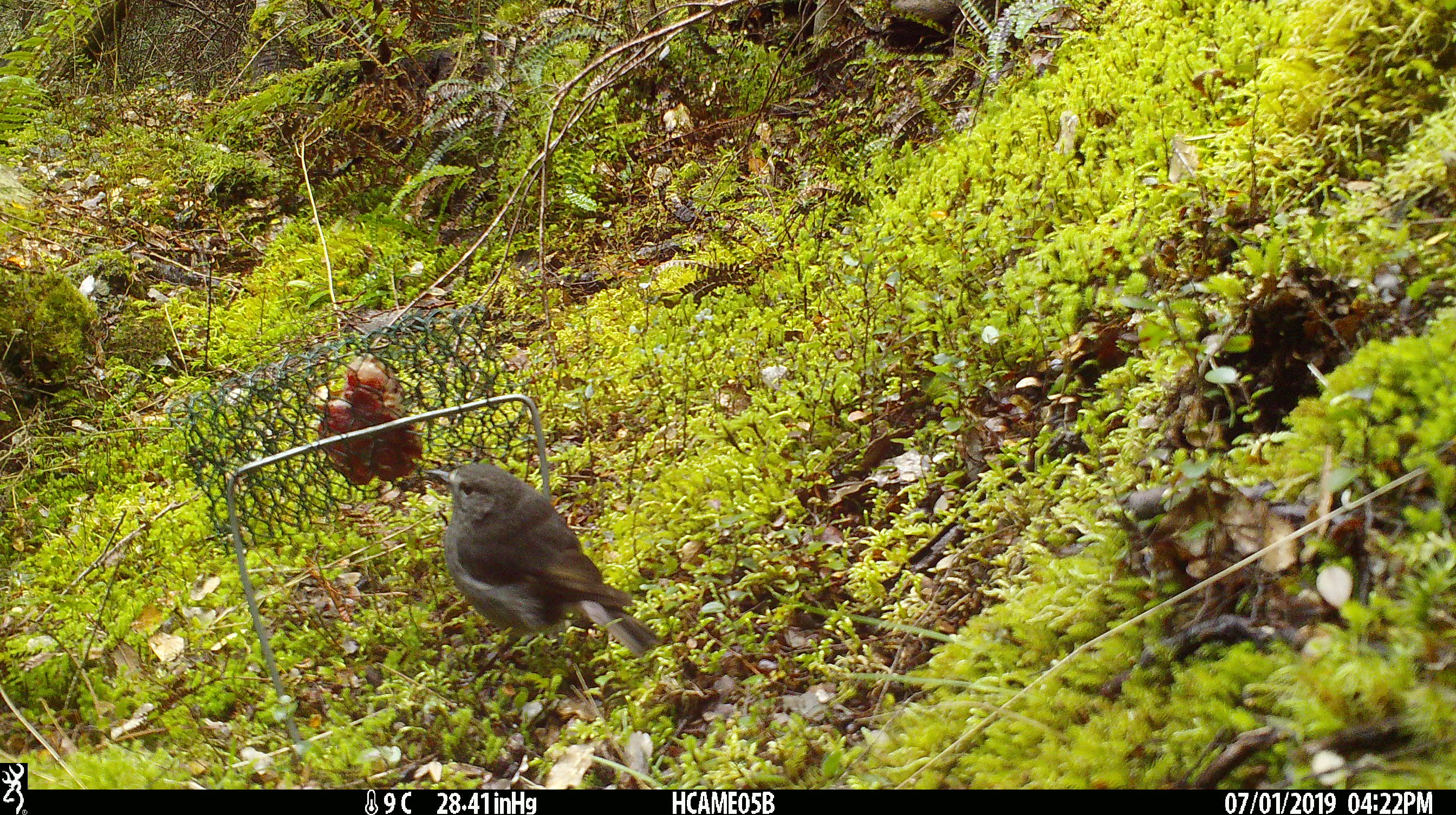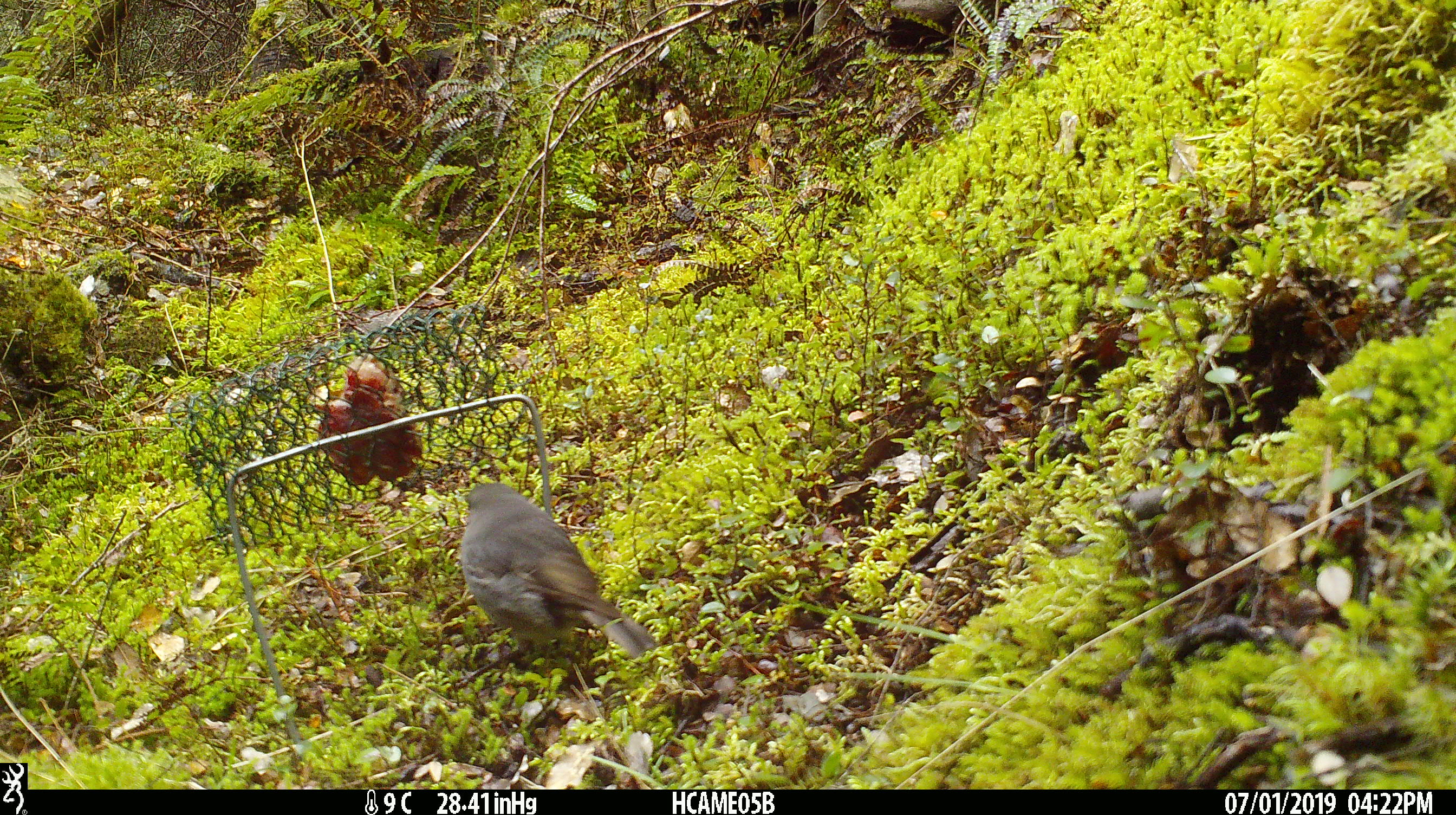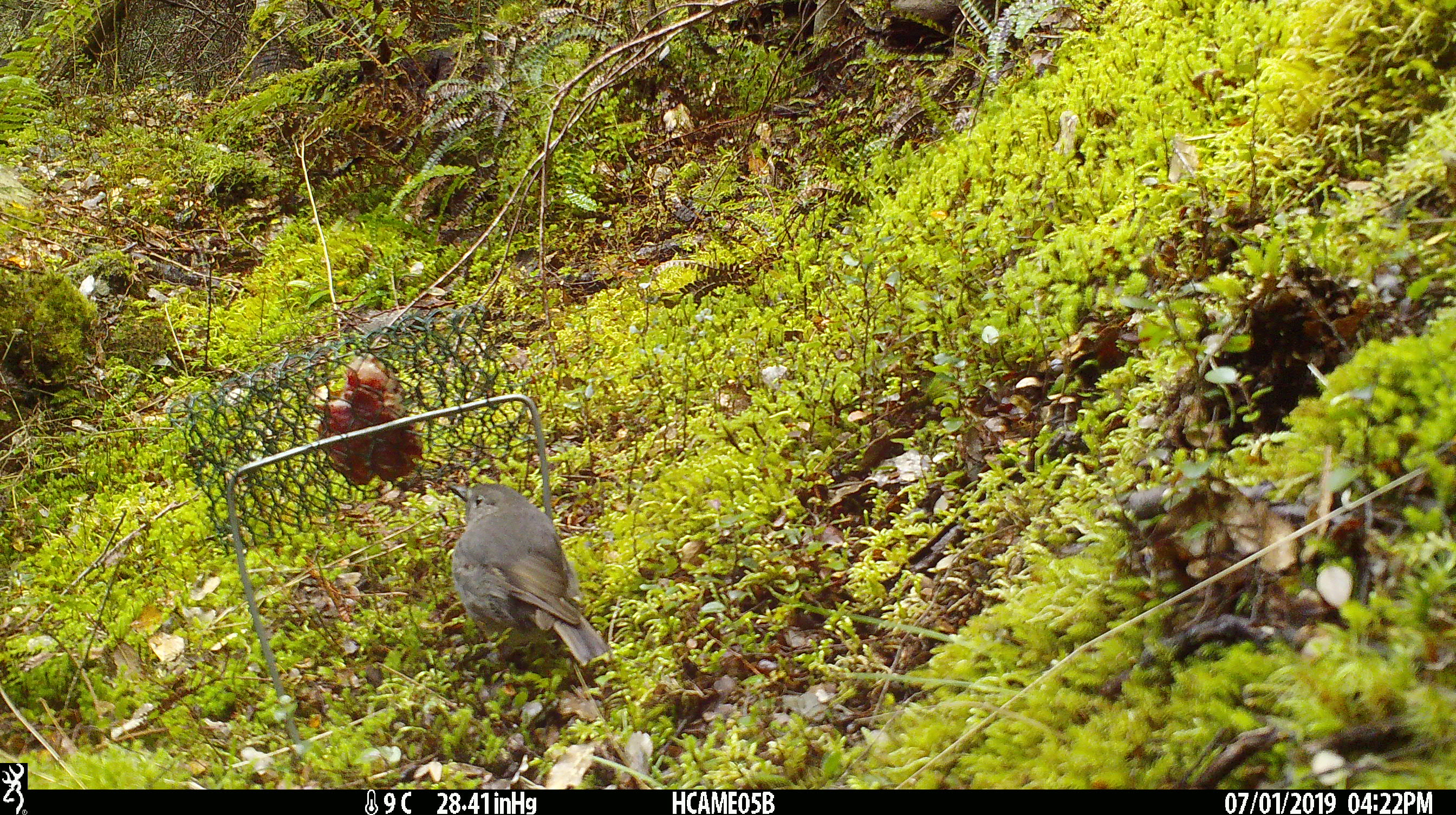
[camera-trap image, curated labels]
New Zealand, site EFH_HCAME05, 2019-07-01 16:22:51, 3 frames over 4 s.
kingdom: Animalia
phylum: Chordata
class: Aves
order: Passeriformes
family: Petroicidae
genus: Petroica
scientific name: Petroica australis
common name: new zealand robin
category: robin